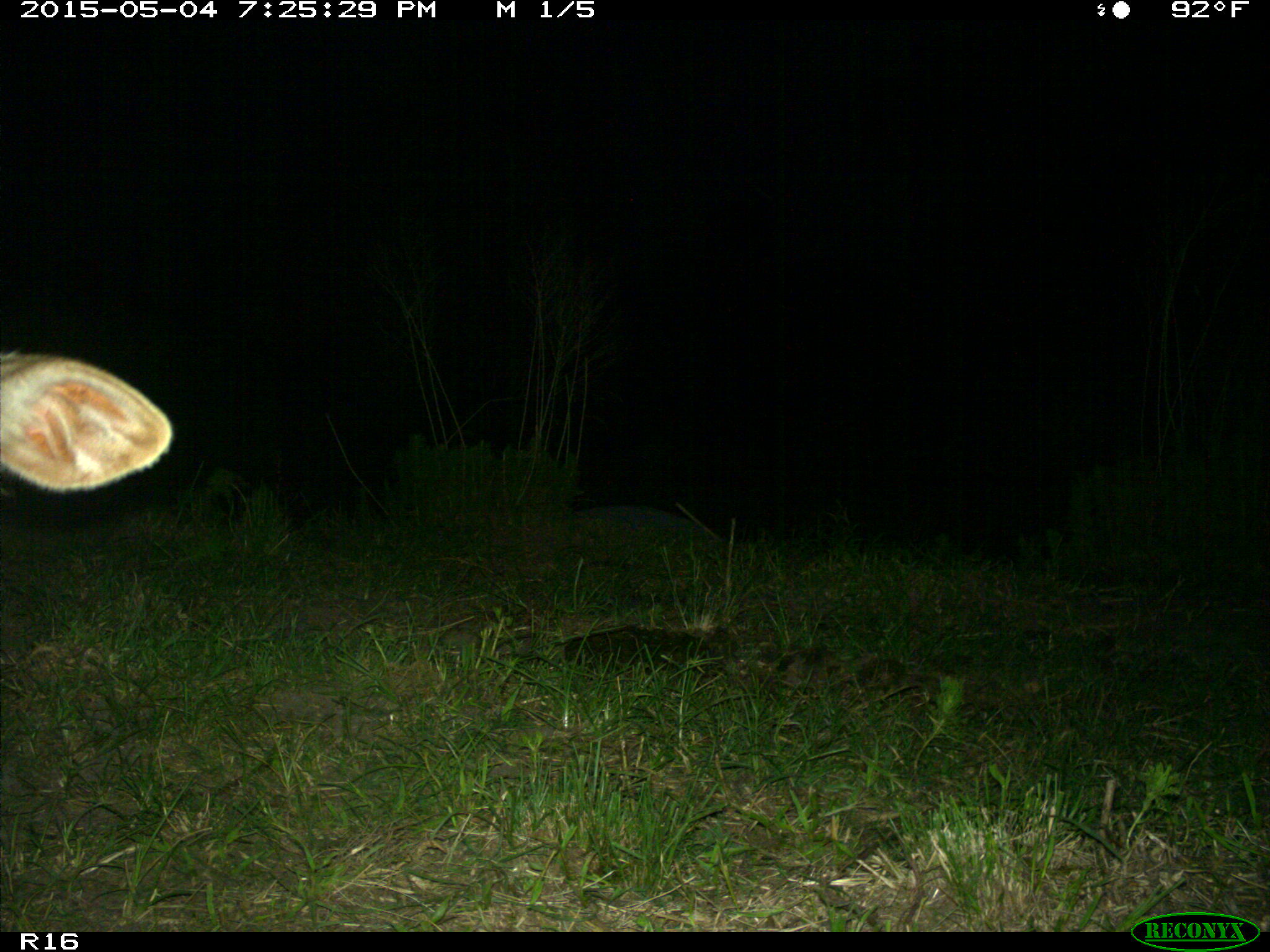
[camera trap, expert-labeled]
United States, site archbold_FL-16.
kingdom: Animalia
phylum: Chordata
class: Mammalia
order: Artiodactyla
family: Bovidae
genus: Bos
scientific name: Bos taurus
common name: domestic cow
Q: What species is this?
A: Bos taurus (domestic cow).